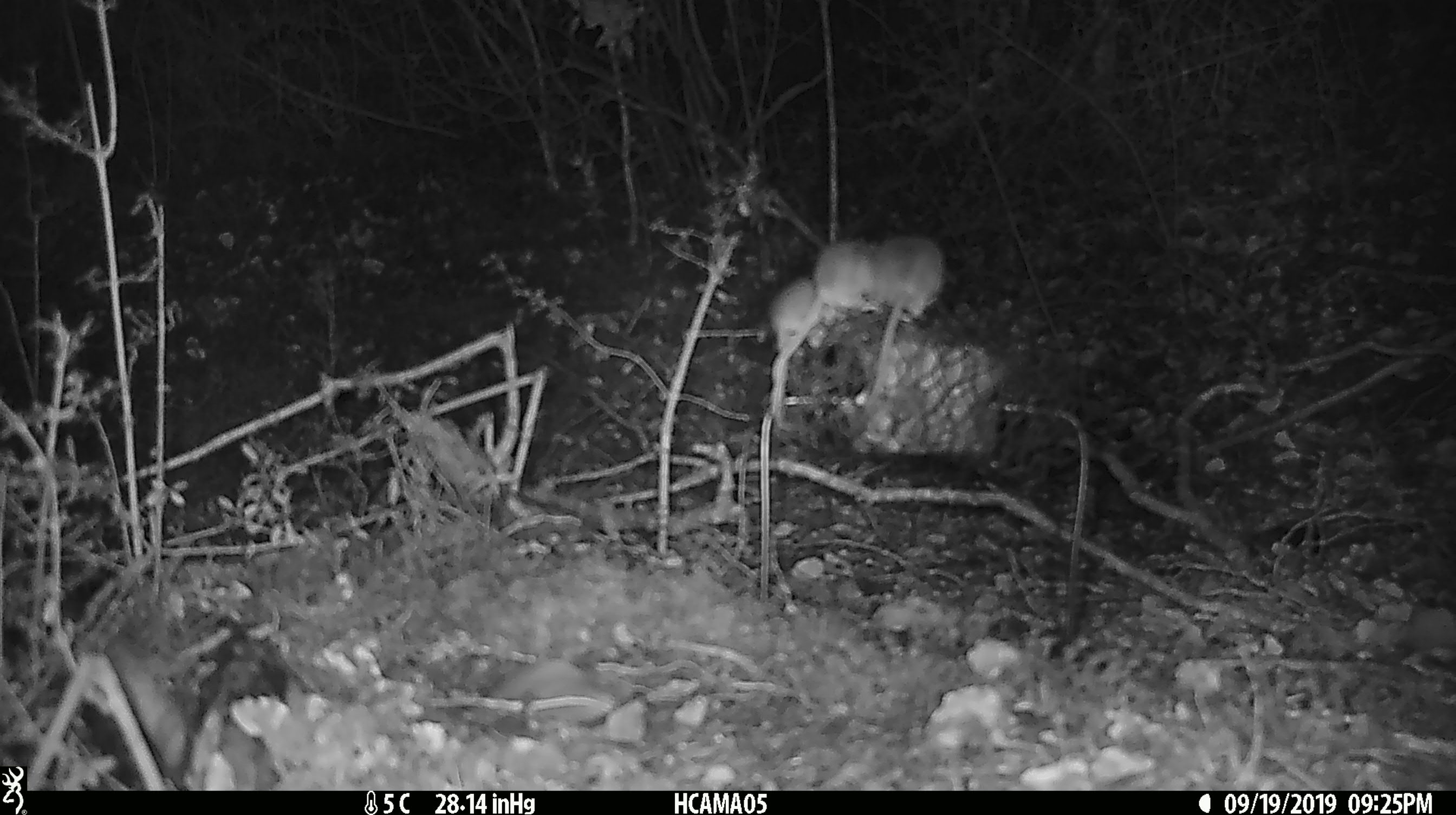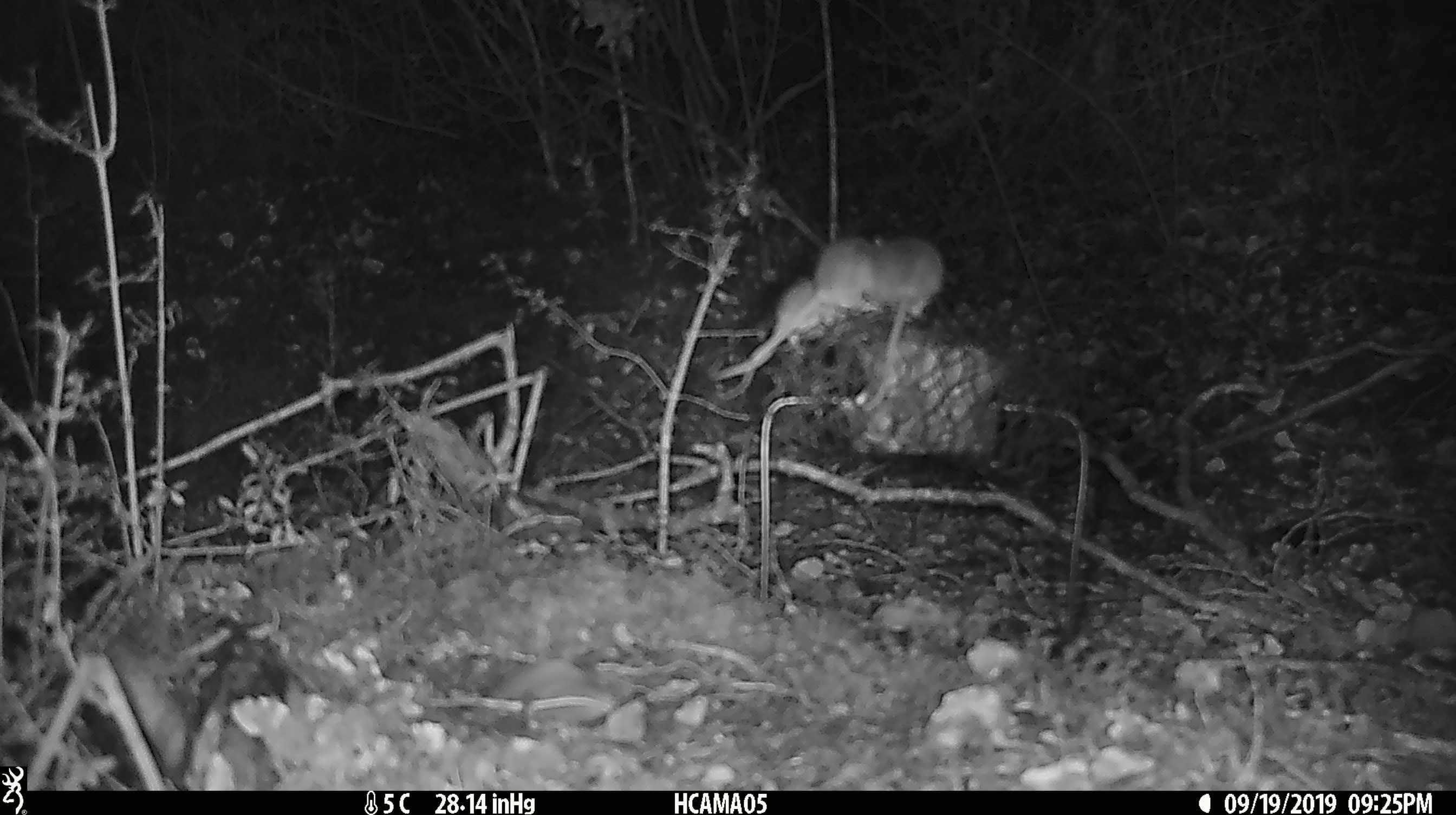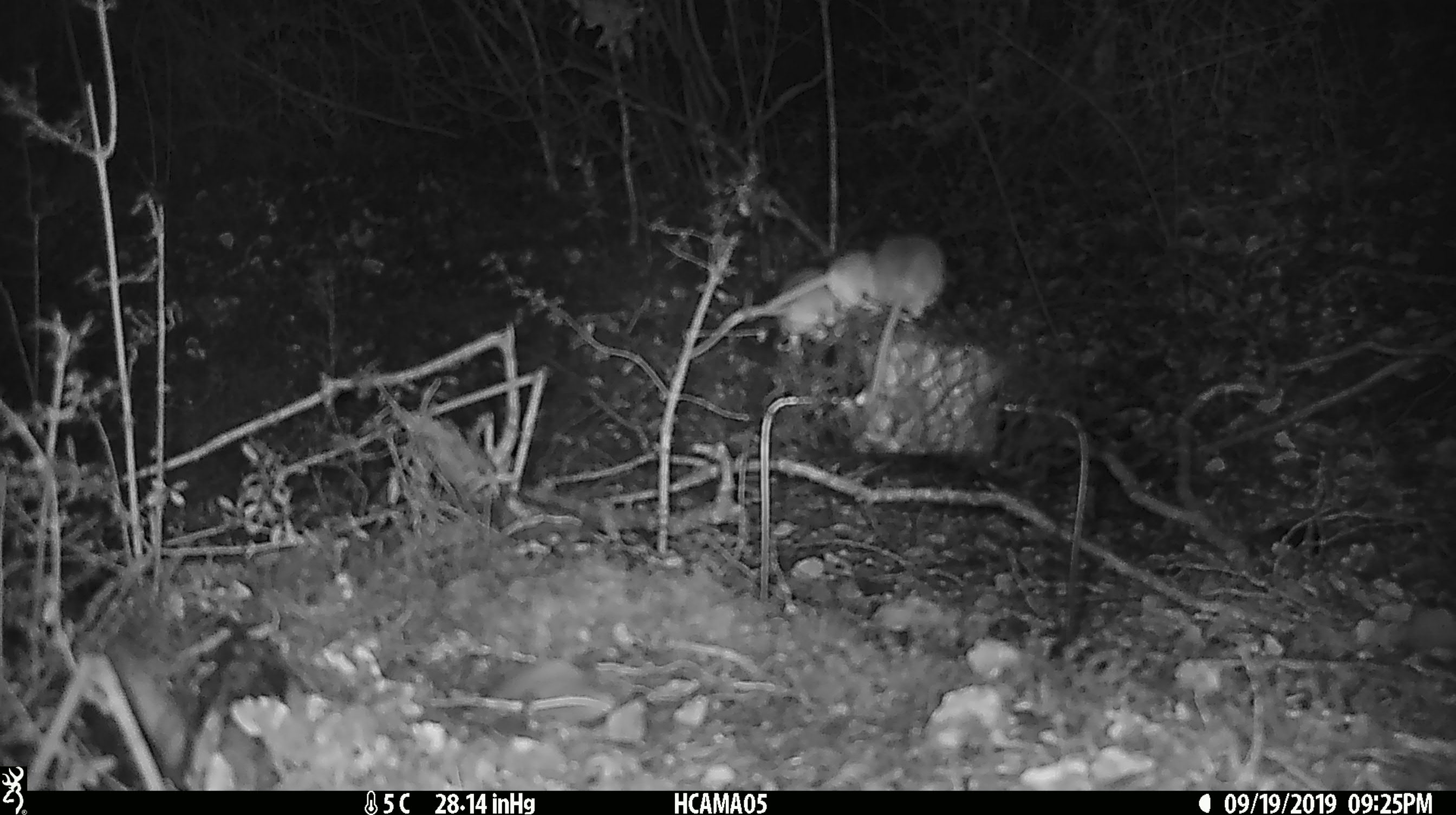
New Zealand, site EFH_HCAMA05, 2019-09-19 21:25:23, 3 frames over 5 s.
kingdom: Animalia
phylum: Chordata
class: Mammalia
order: Rodentia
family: Muridae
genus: Mus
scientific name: Mus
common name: mouse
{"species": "mouse (Mus)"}